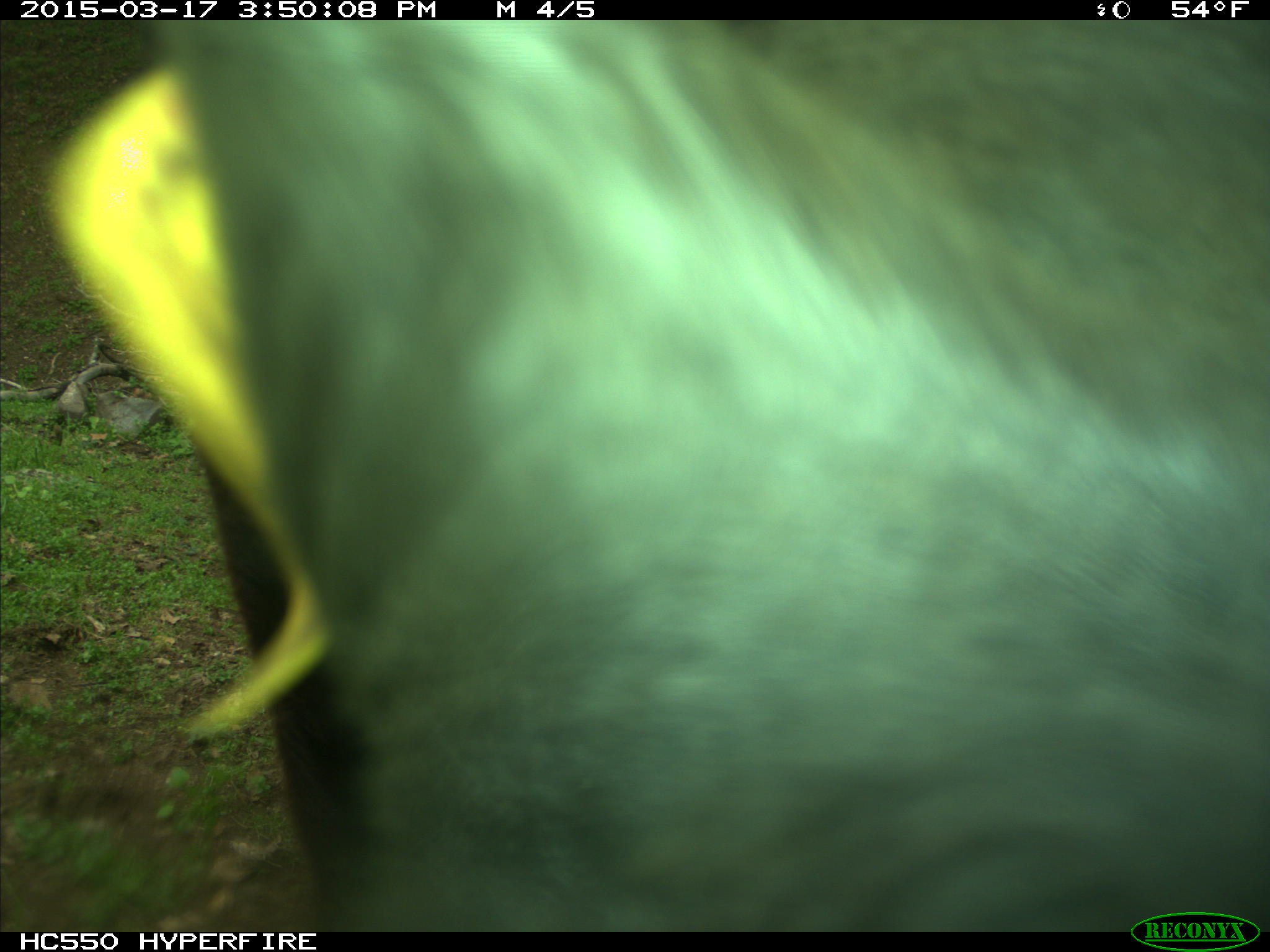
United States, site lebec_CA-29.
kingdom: Animalia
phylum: Chordata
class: Mammalia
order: Artiodactyla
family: Bovidae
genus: Bos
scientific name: Bos taurus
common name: domestic cow